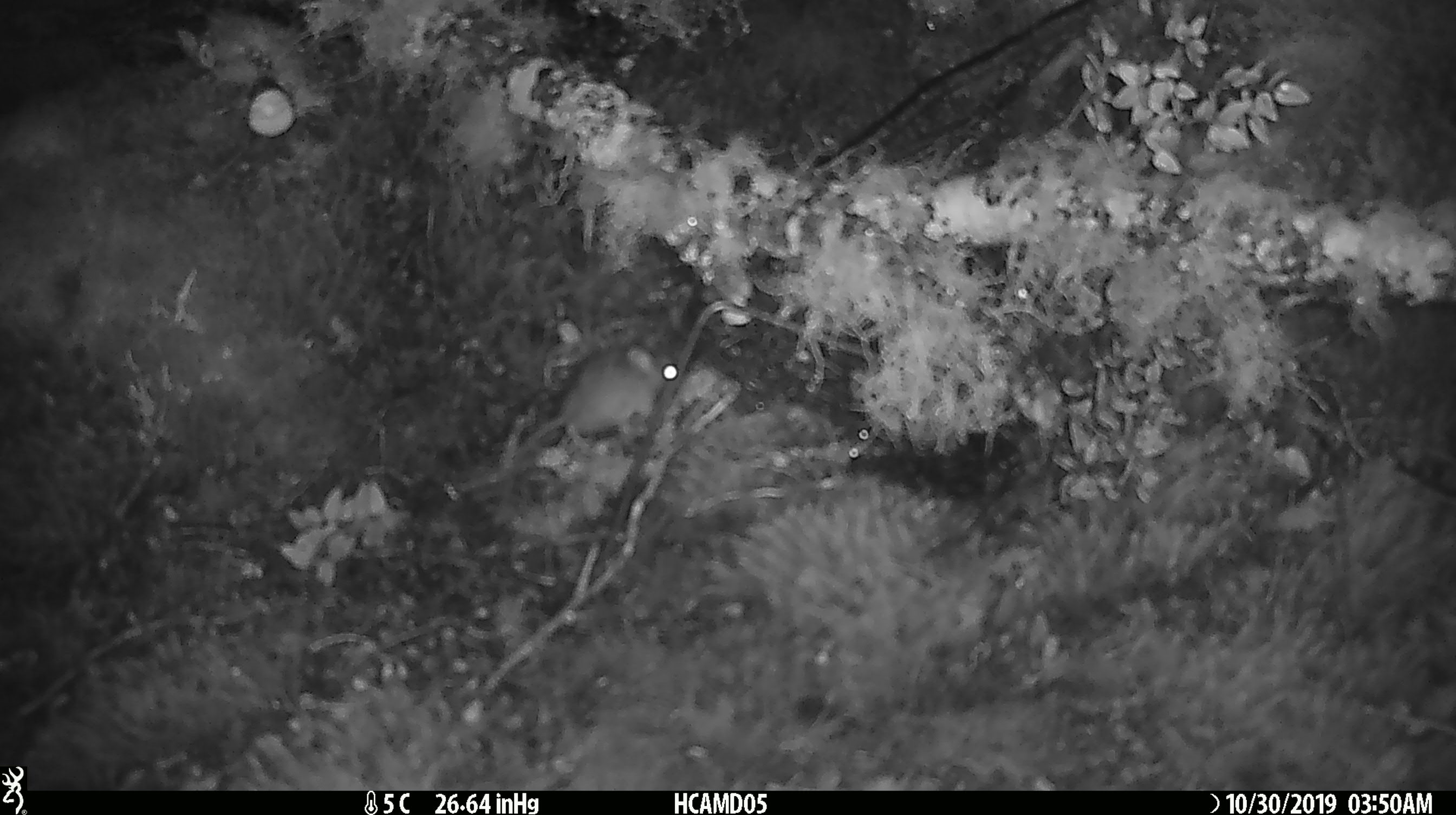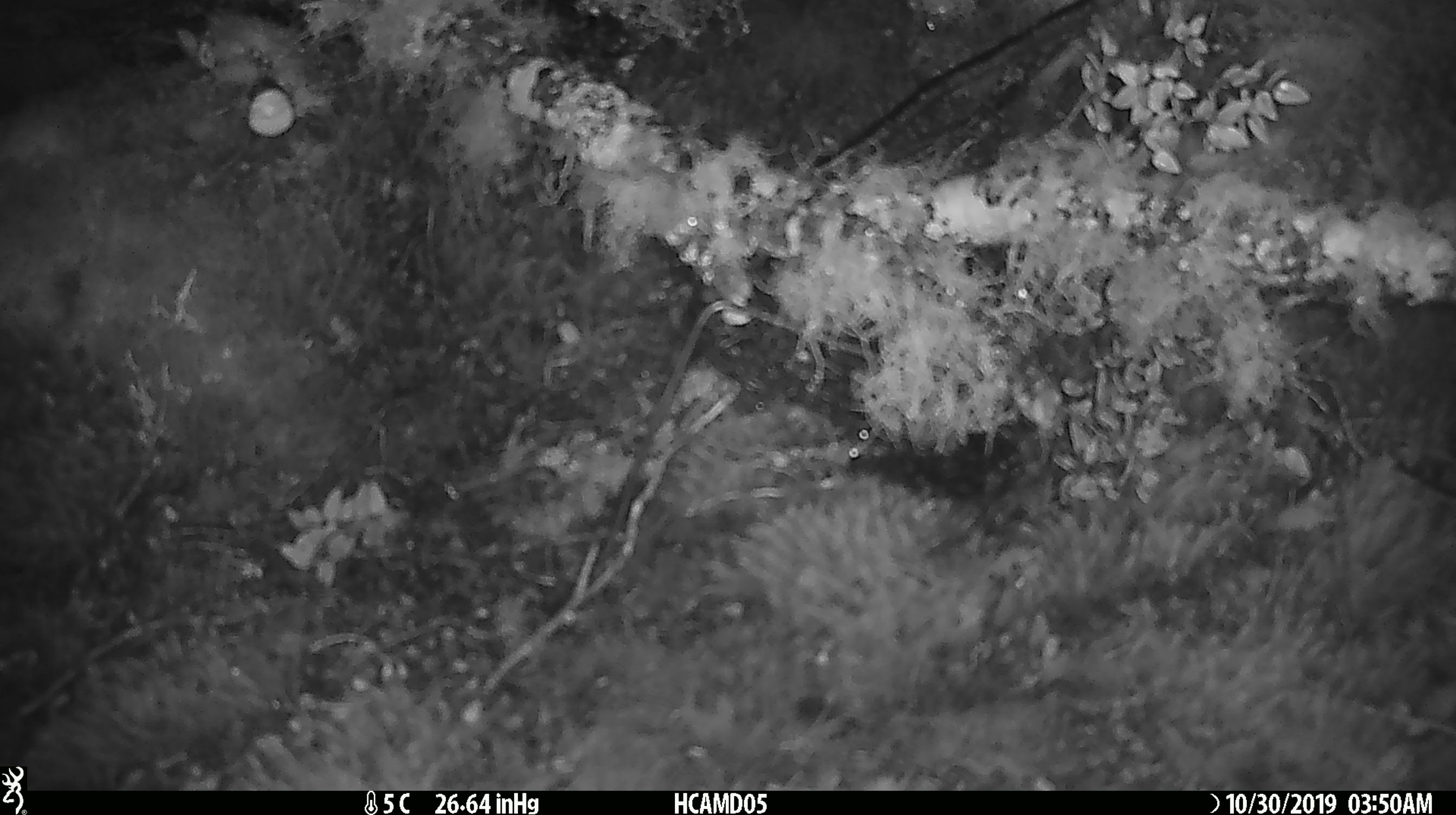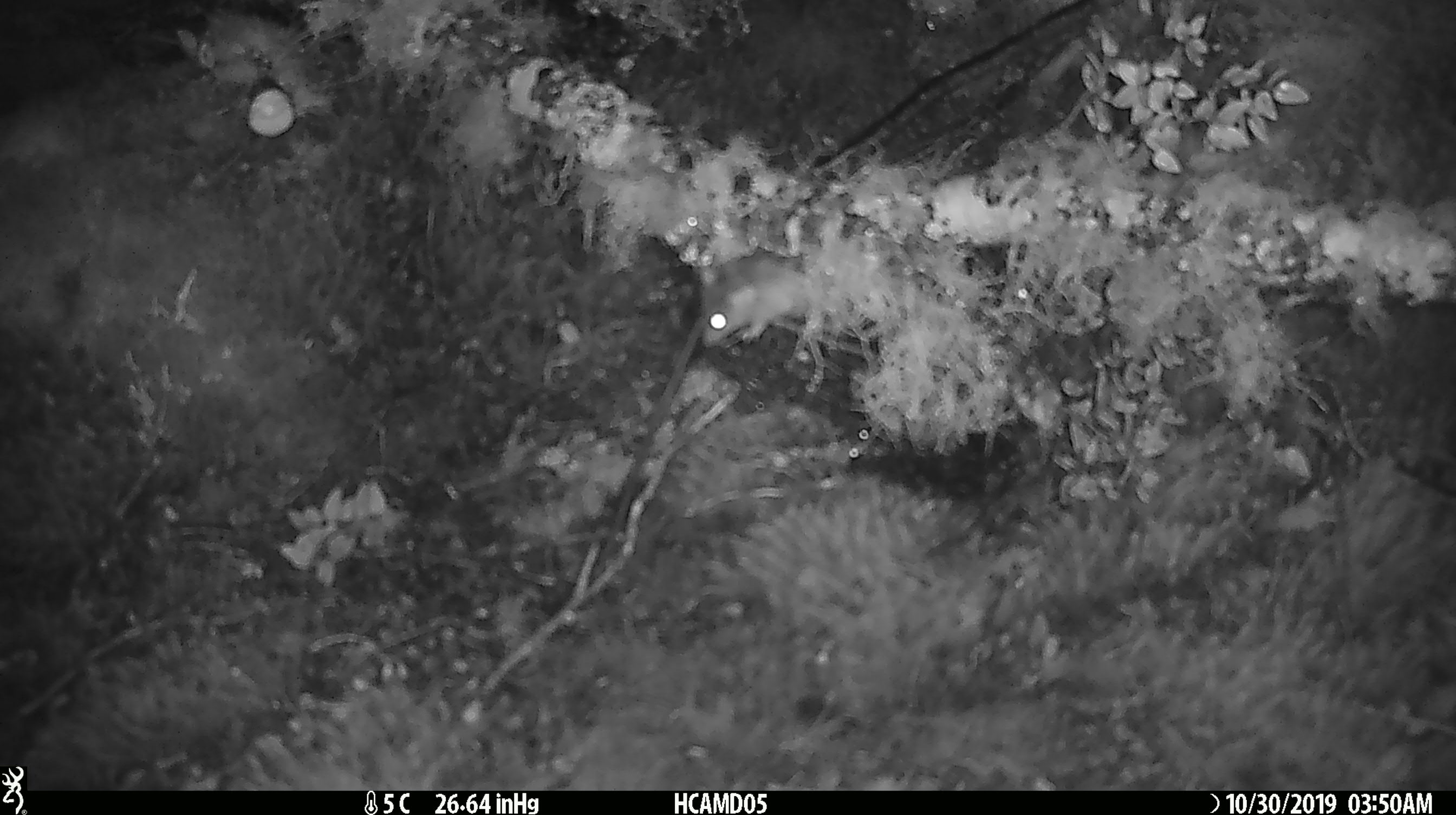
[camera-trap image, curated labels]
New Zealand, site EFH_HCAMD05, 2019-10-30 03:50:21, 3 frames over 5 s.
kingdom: Animalia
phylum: Chordata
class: Mammalia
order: Rodentia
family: Muridae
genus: Mus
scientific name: Mus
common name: mouse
Mouse (Mus).